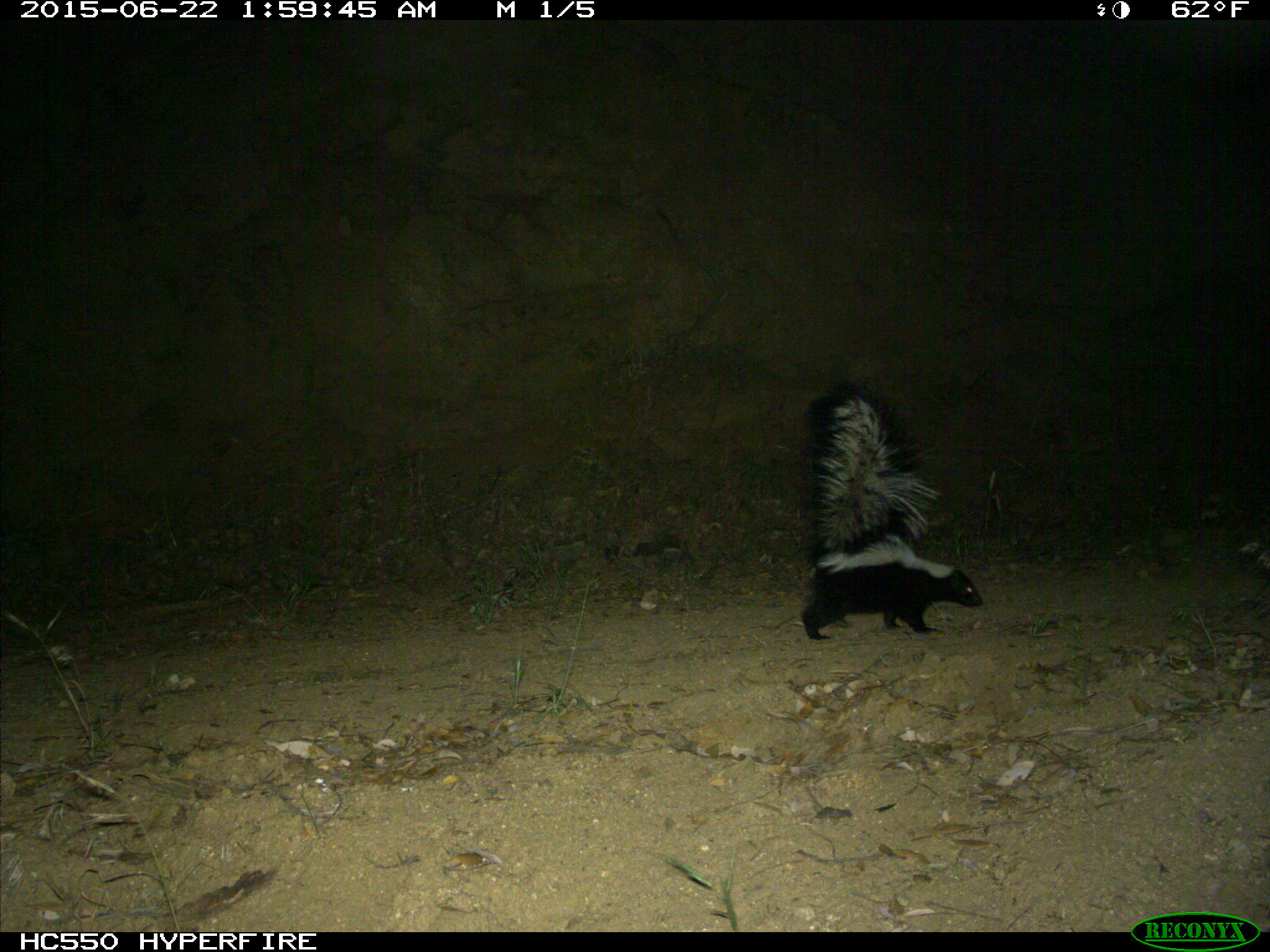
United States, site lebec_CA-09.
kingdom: Animalia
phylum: Chordata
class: Mammalia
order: Carnivora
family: Mephitidae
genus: Mephitis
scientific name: Mephitis mephitis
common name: striped skunk